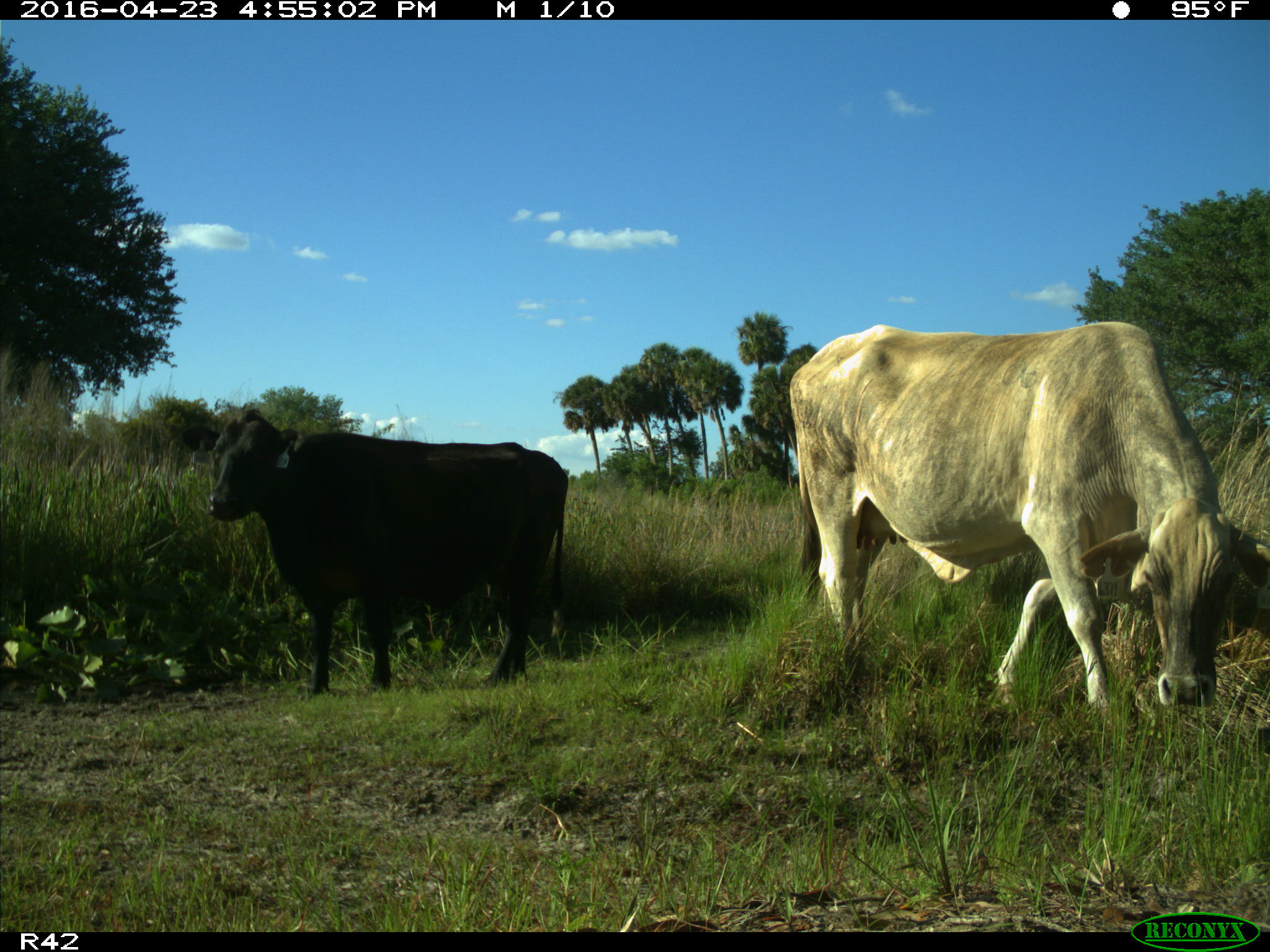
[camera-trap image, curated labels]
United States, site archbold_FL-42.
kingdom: Animalia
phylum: Chordata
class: Mammalia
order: Artiodactyla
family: Bovidae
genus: Bos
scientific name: Bos taurus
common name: domestic cow